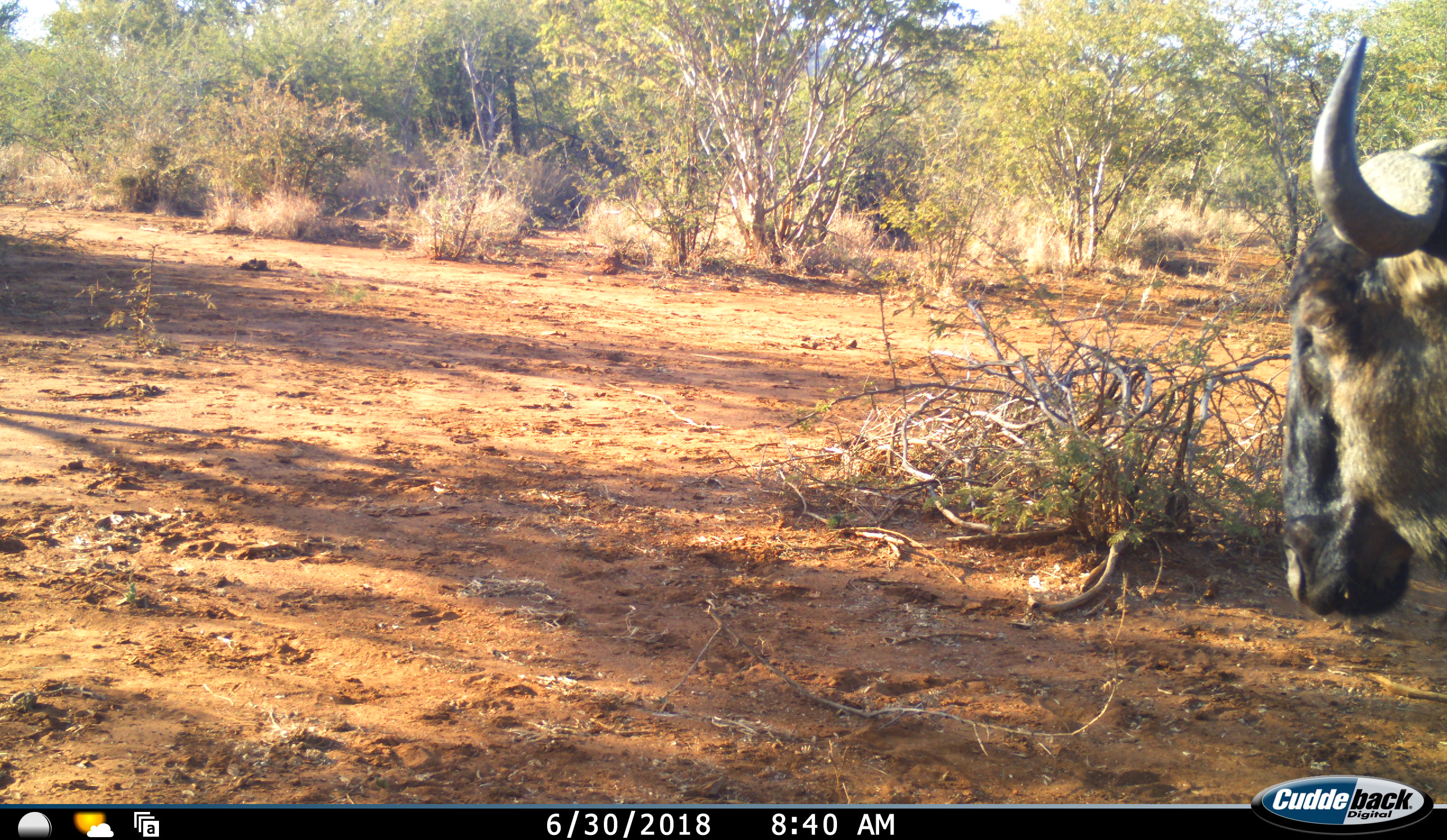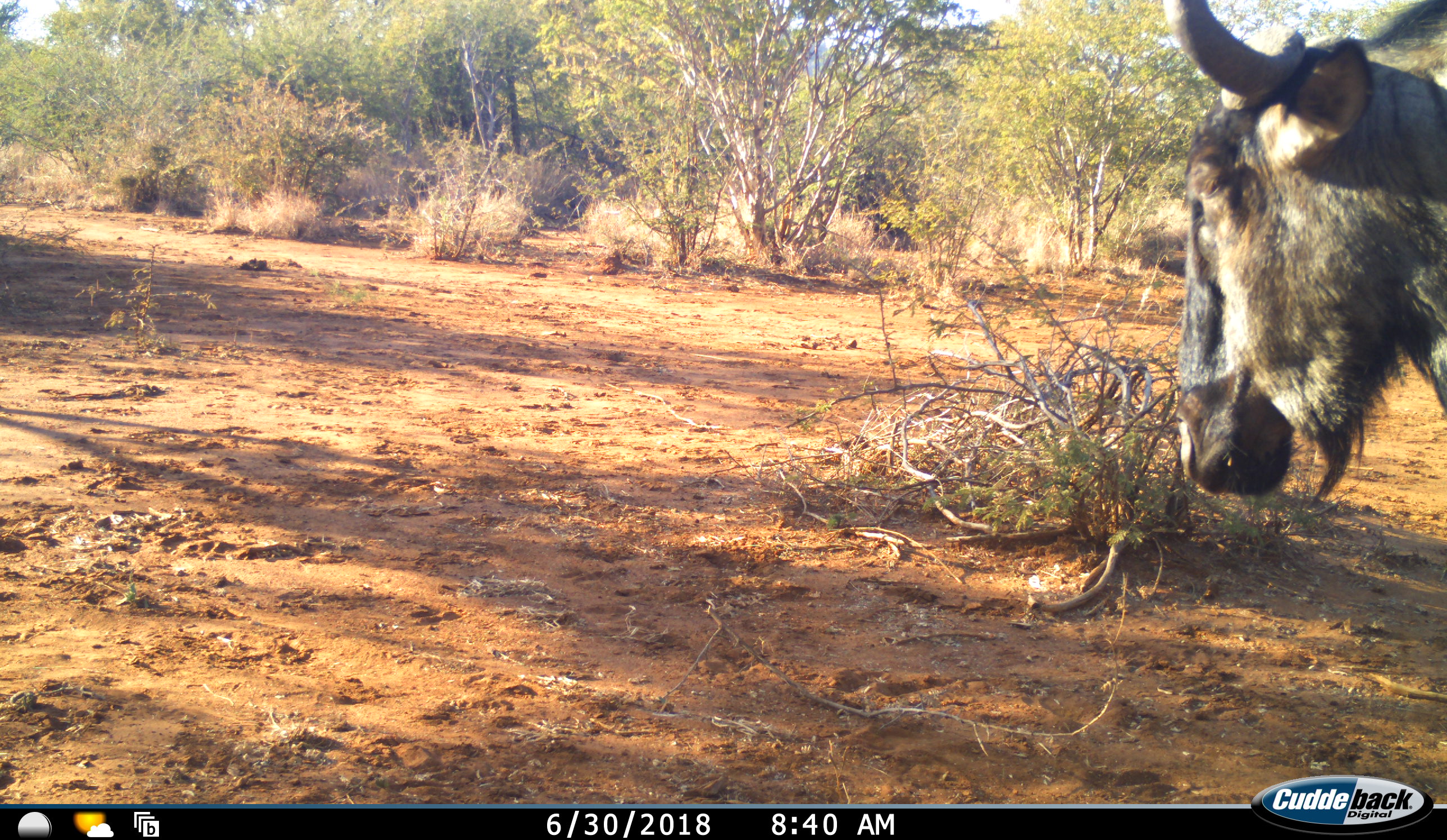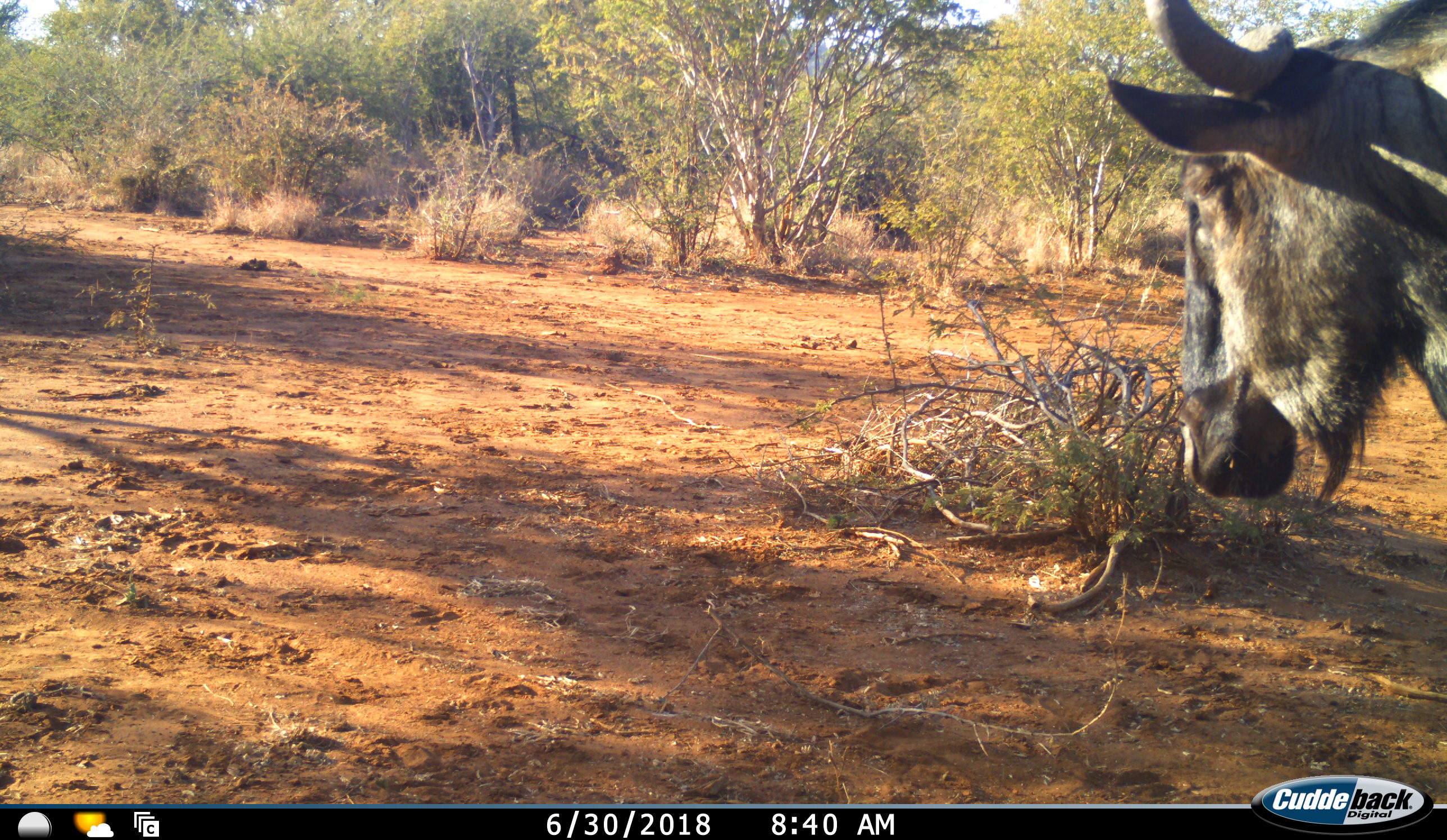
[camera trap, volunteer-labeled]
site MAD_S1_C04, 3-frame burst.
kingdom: Animalia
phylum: Chordata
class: Mammalia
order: Artiodactyla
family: Bovidae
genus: Connochaetes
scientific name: Connochaetes taurinus taurinus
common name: blue wildebeest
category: wildebeestblue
Wildebeestblue (blue wildebeest) (Connochaetes taurinus taurinus), count 1. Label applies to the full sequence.